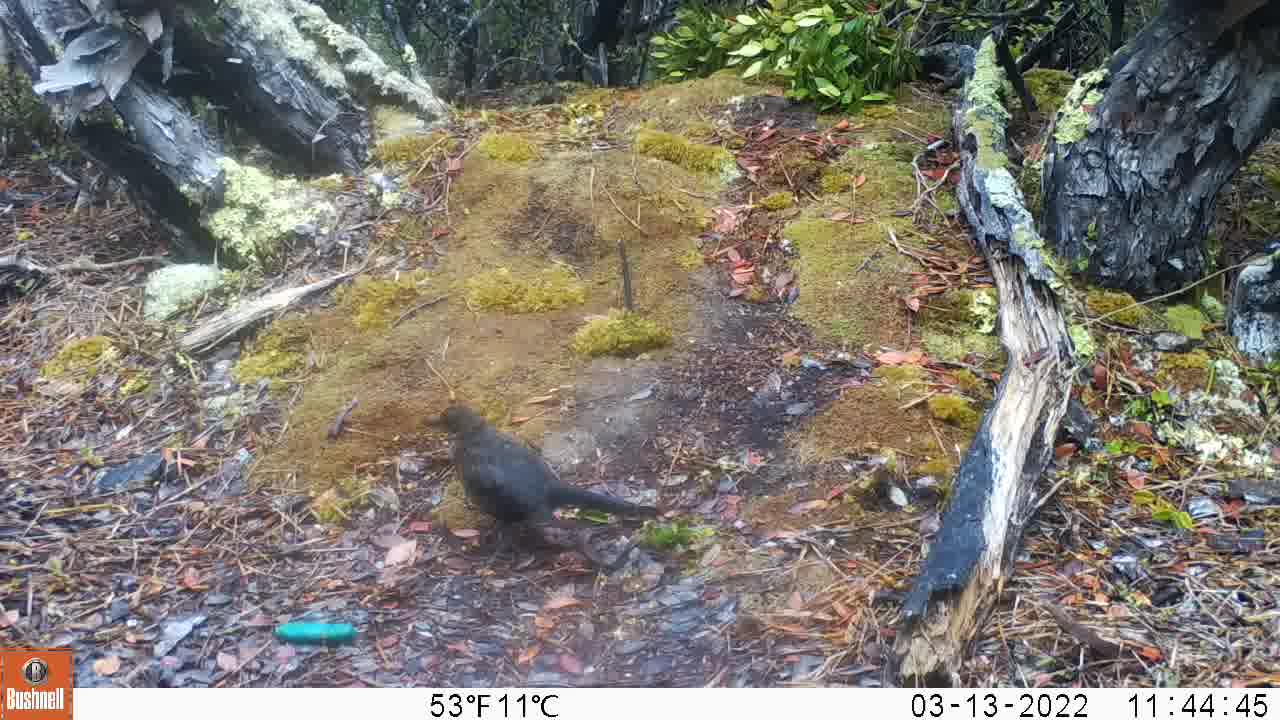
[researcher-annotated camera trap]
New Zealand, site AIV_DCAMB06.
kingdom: Animalia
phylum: Chordata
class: Aves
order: Passeriformes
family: Turdidae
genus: Turdus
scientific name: Turdus merula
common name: eurasian blackbird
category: blackbird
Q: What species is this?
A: Blackbird (eurasian blackbird) (Turdus merula).